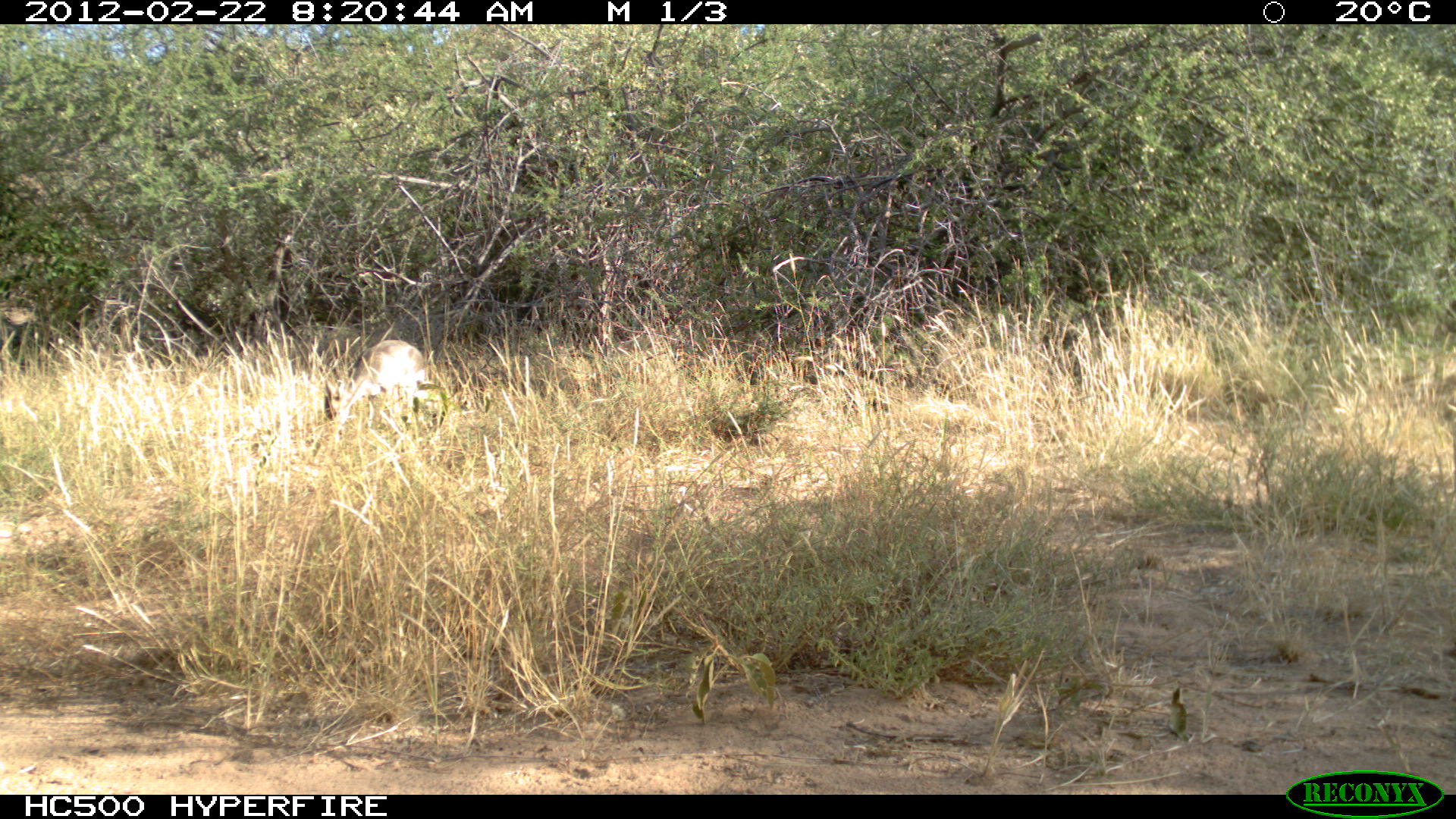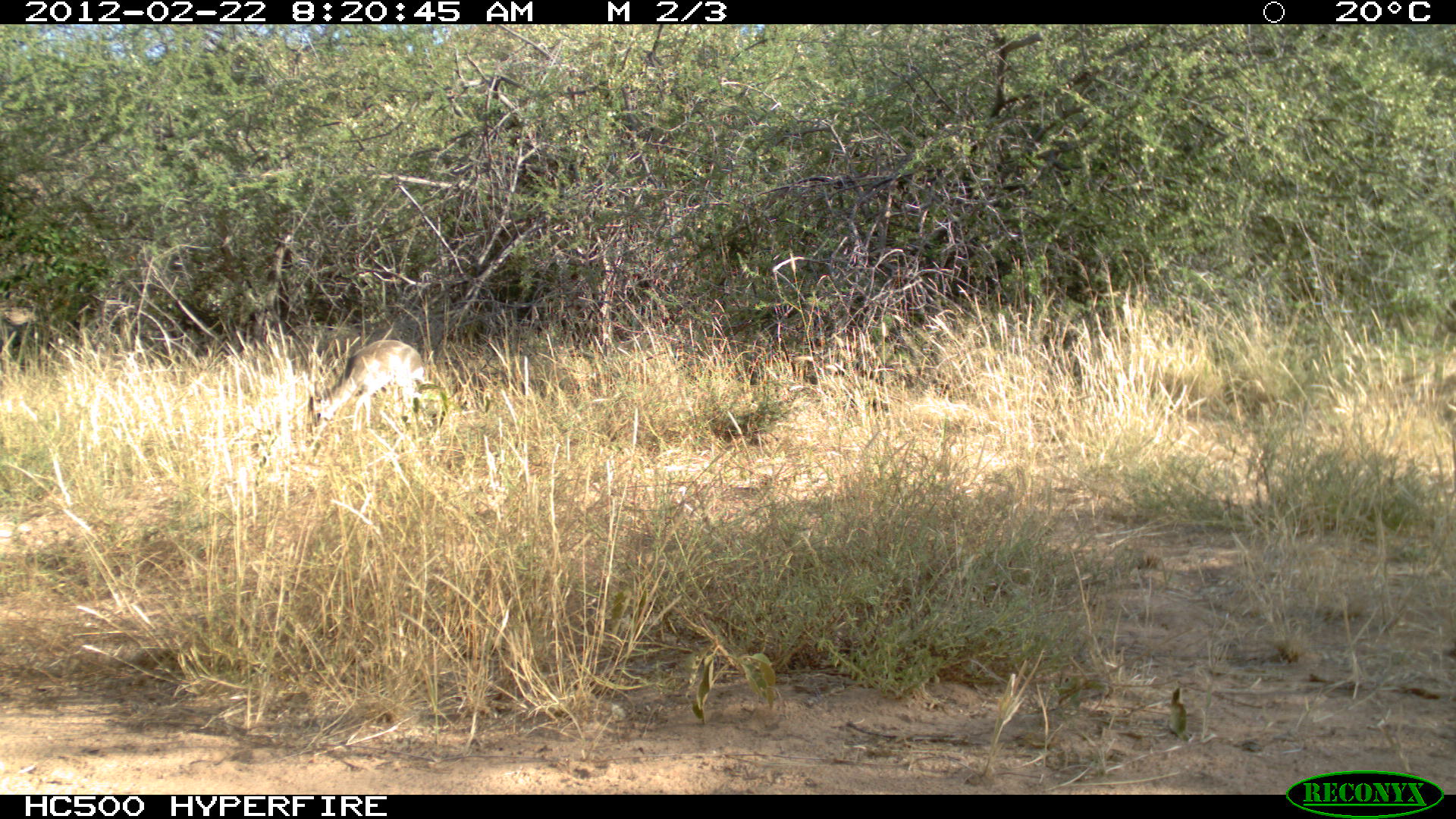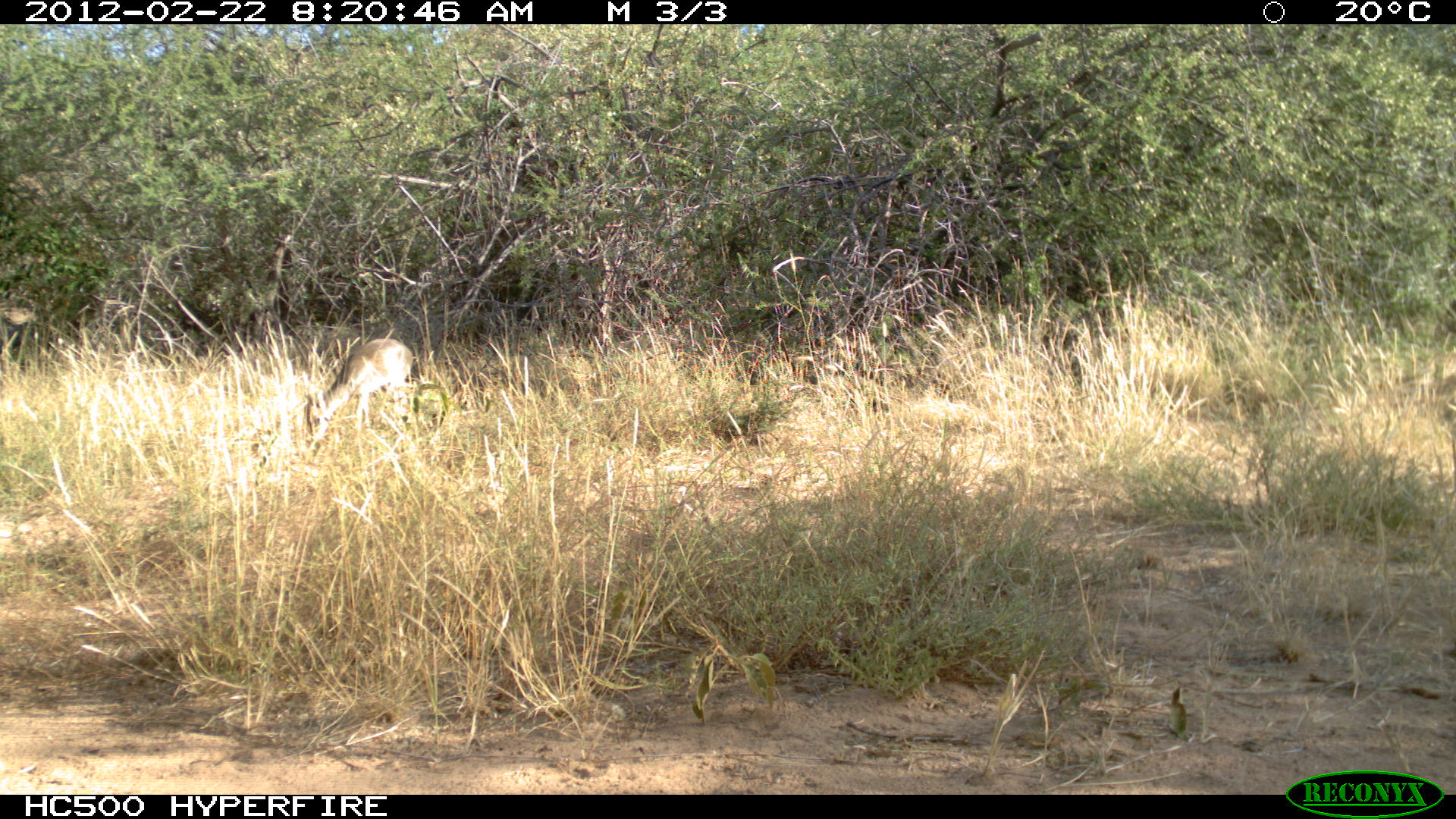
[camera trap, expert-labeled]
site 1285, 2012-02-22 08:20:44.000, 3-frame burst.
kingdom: Animalia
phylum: Chordata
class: Mammalia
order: Artiodactyla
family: Bovidae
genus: Madoqua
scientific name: Madoqua guentheri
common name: günther's dik-dik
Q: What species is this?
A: Madoqua guentheri (günther's dik-dik).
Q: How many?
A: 1.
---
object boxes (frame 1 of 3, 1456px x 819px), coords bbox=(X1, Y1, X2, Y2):
madoqua guentheri: bbox=(320, 337, 427, 438)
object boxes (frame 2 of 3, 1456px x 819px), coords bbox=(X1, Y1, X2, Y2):
madoqua guentheri: bbox=(304, 338, 426, 435)